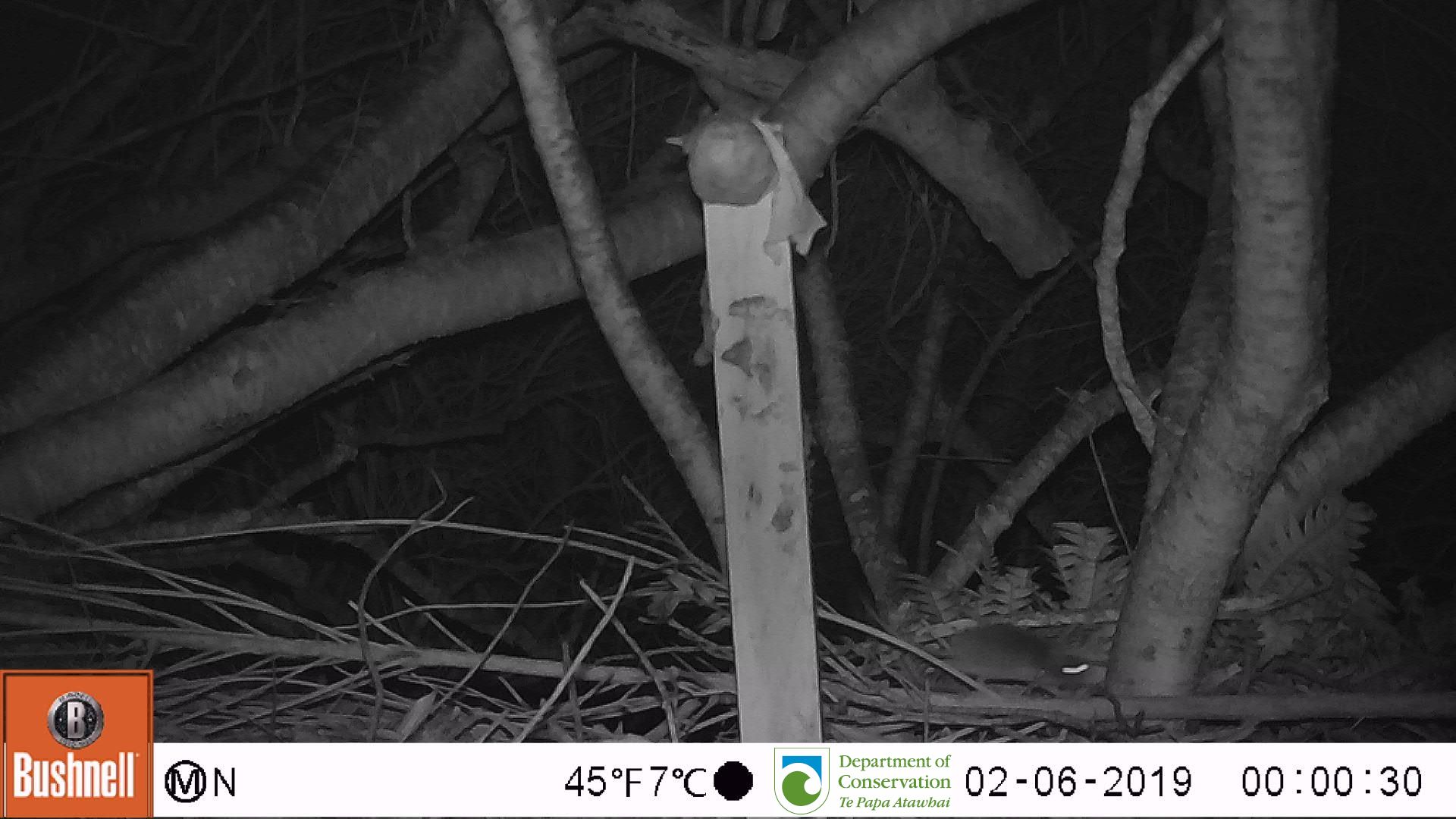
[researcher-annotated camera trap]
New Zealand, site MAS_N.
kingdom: Animalia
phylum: Chordata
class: Mammalia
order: Rodentia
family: Muridae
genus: Mus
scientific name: Mus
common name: mouse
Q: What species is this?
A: Mouse (Mus).